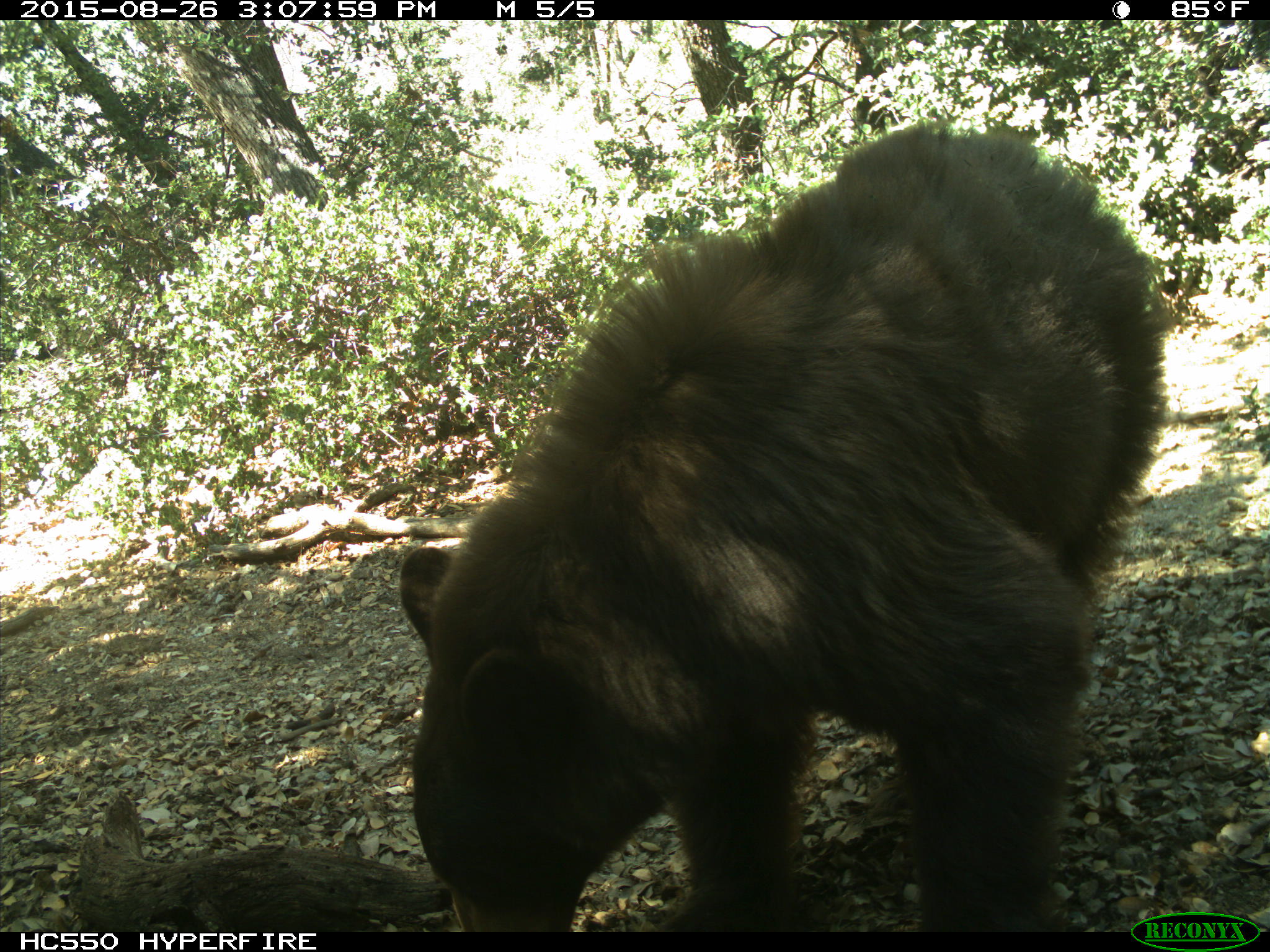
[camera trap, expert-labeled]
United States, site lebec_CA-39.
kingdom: Animalia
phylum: Chordata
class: Mammalia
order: Carnivora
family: Ursidae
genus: Ursus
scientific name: Ursus americanus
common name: american black bear